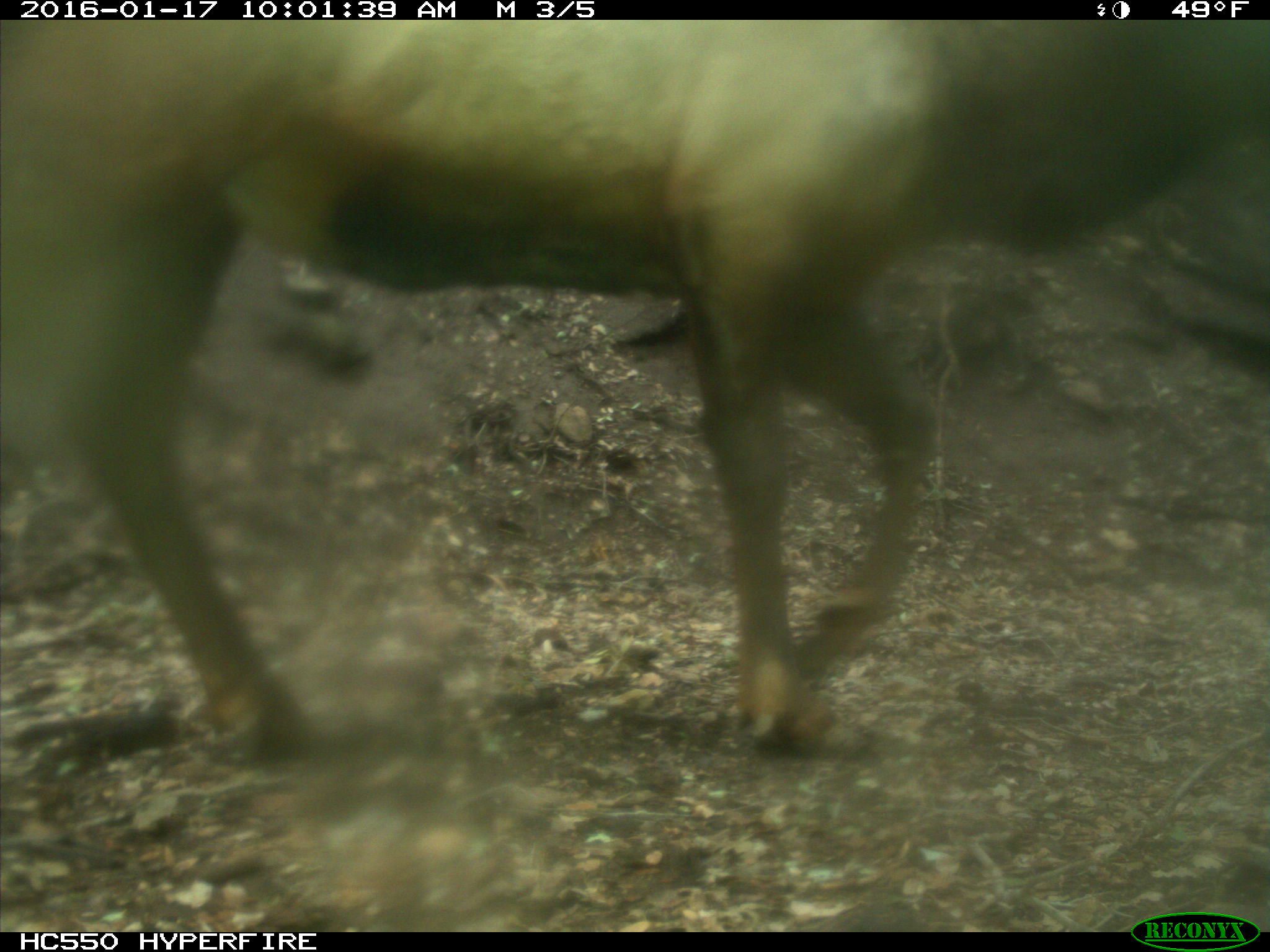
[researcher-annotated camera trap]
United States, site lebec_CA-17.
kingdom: Animalia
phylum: Chordata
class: Mammalia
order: Artiodactyla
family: Cervidae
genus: Cervus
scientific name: Cervus canadensis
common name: elk